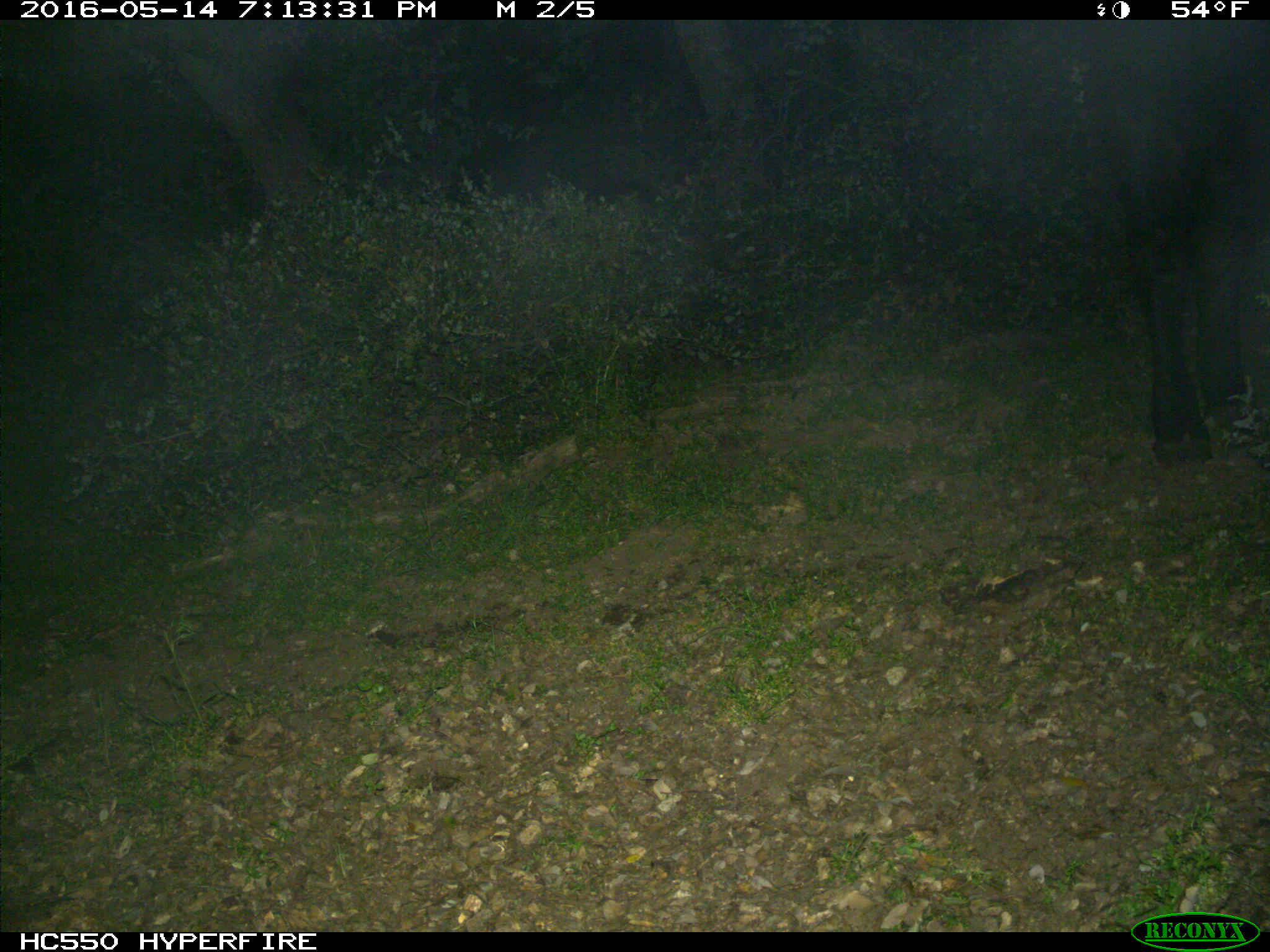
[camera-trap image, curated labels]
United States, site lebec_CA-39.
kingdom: Animalia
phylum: Chordata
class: Mammalia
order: Artiodactyla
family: Bovidae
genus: Bos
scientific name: Bos taurus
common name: domestic cow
Bos taurus (domestic cow).